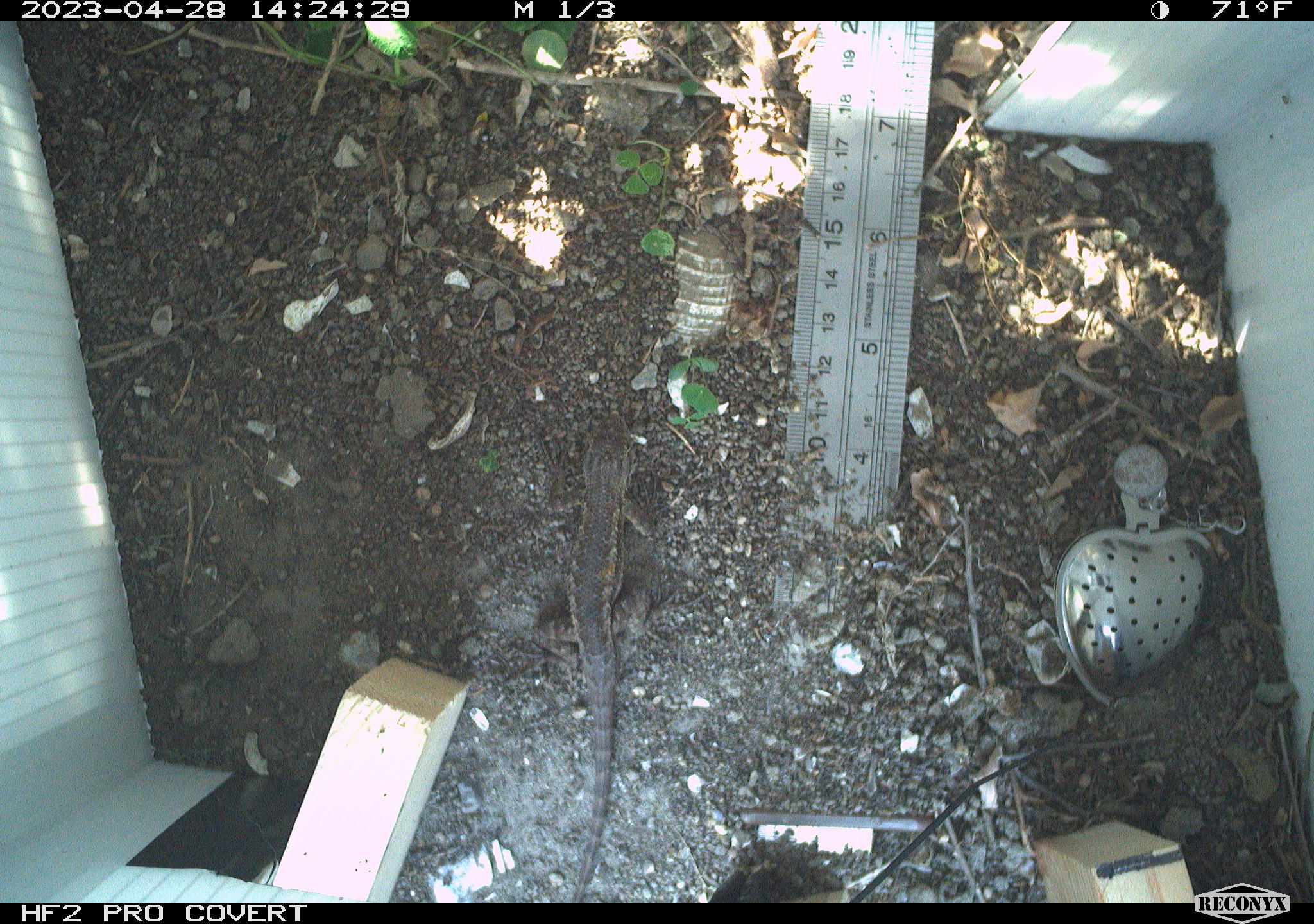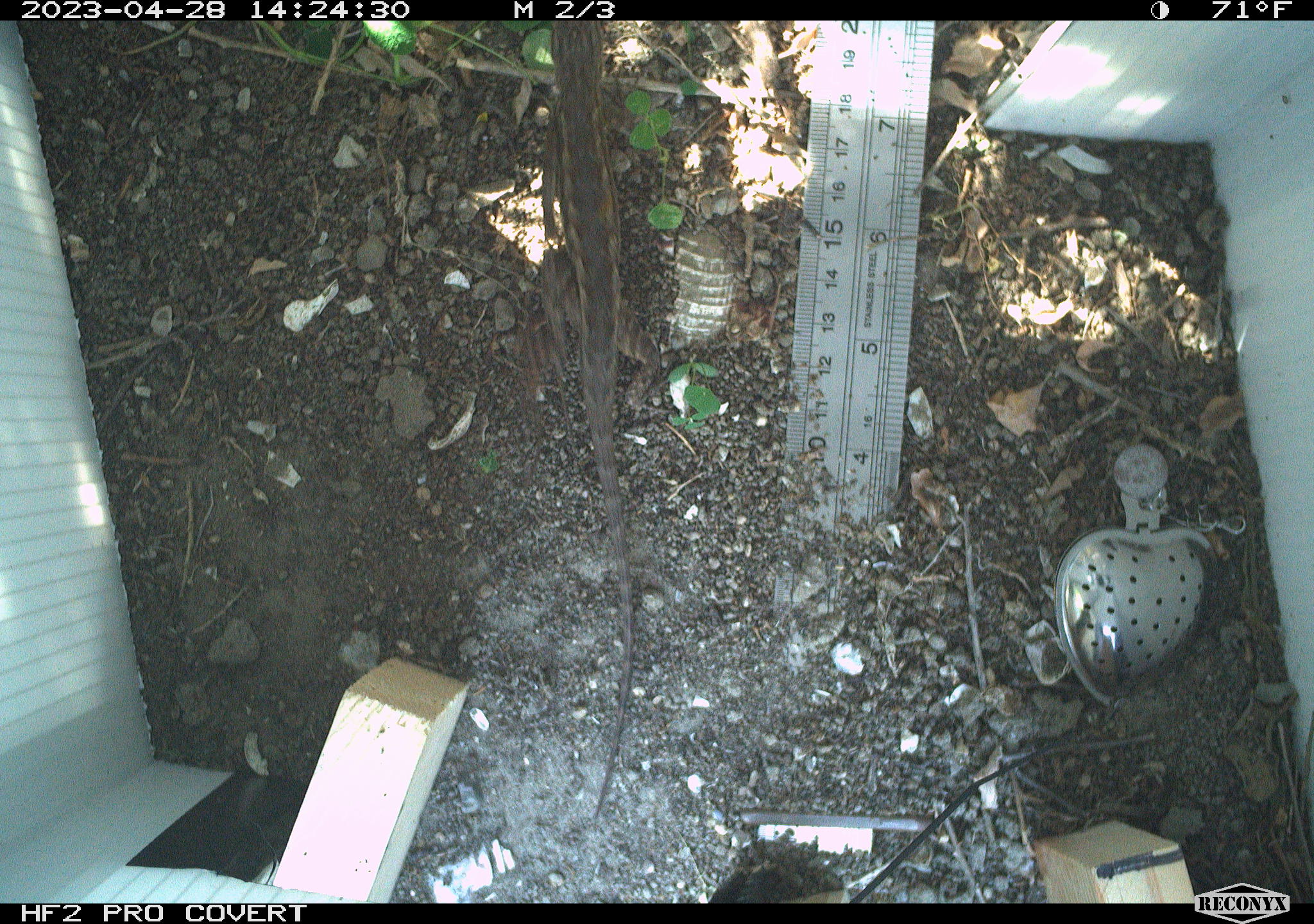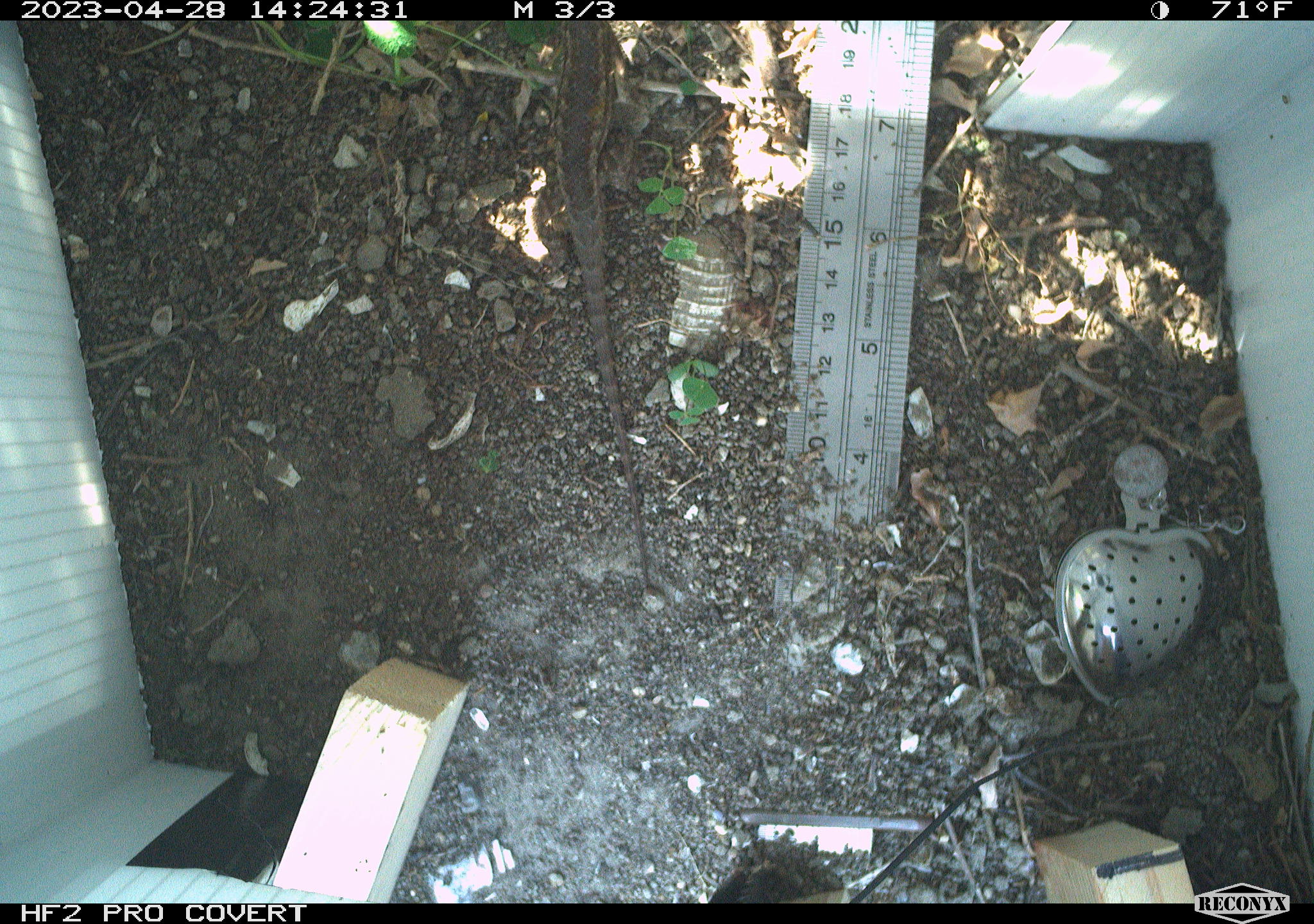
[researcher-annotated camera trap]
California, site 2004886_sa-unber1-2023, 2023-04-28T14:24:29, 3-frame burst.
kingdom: Animalia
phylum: Chordata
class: Reptilia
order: Squamata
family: Phrynosomatidae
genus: Sceloporus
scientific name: Sceloporus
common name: spiny lizards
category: sceloporus species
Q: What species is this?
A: Sceloporus species (spiny lizards) (Sceloporus).